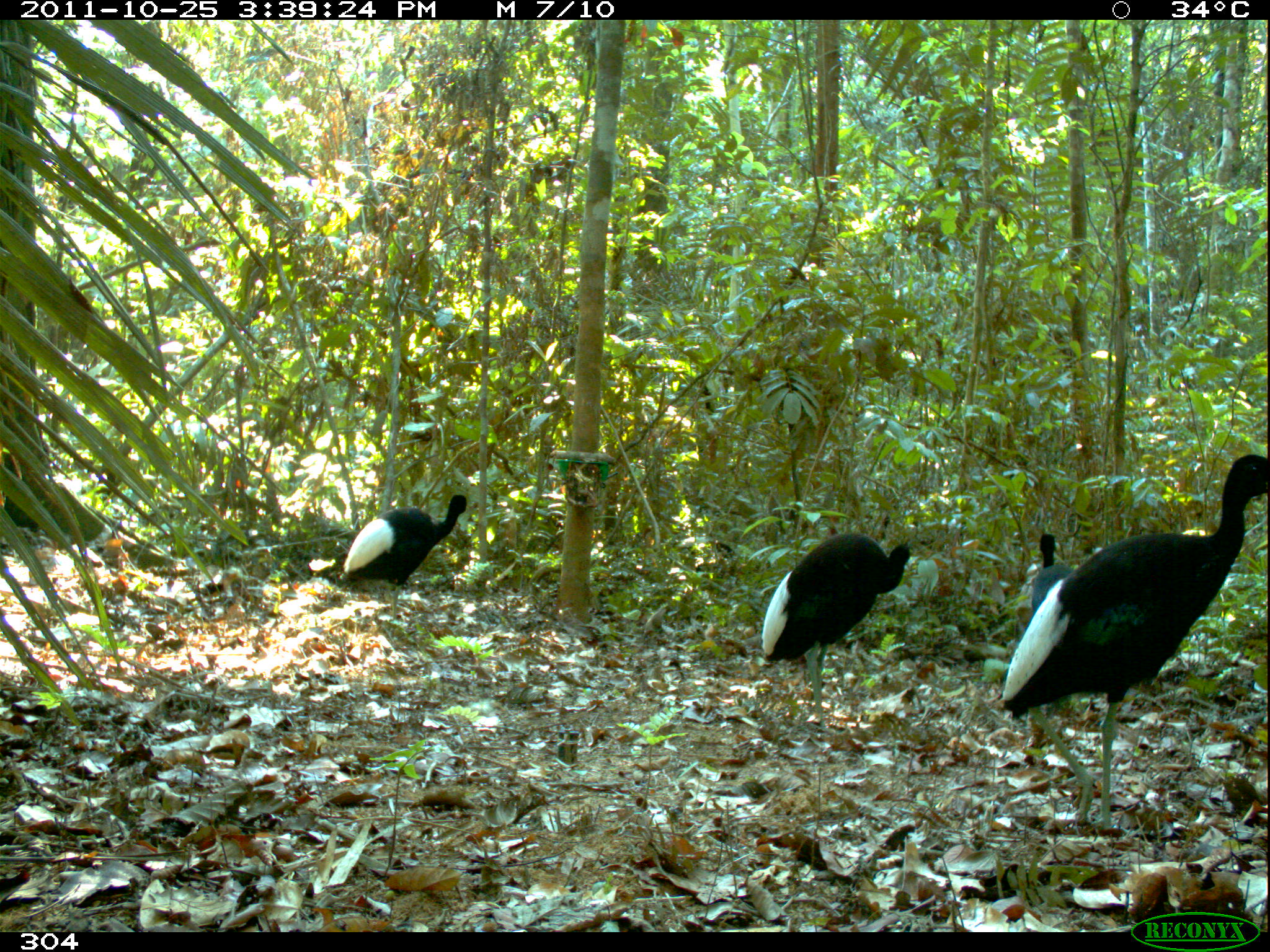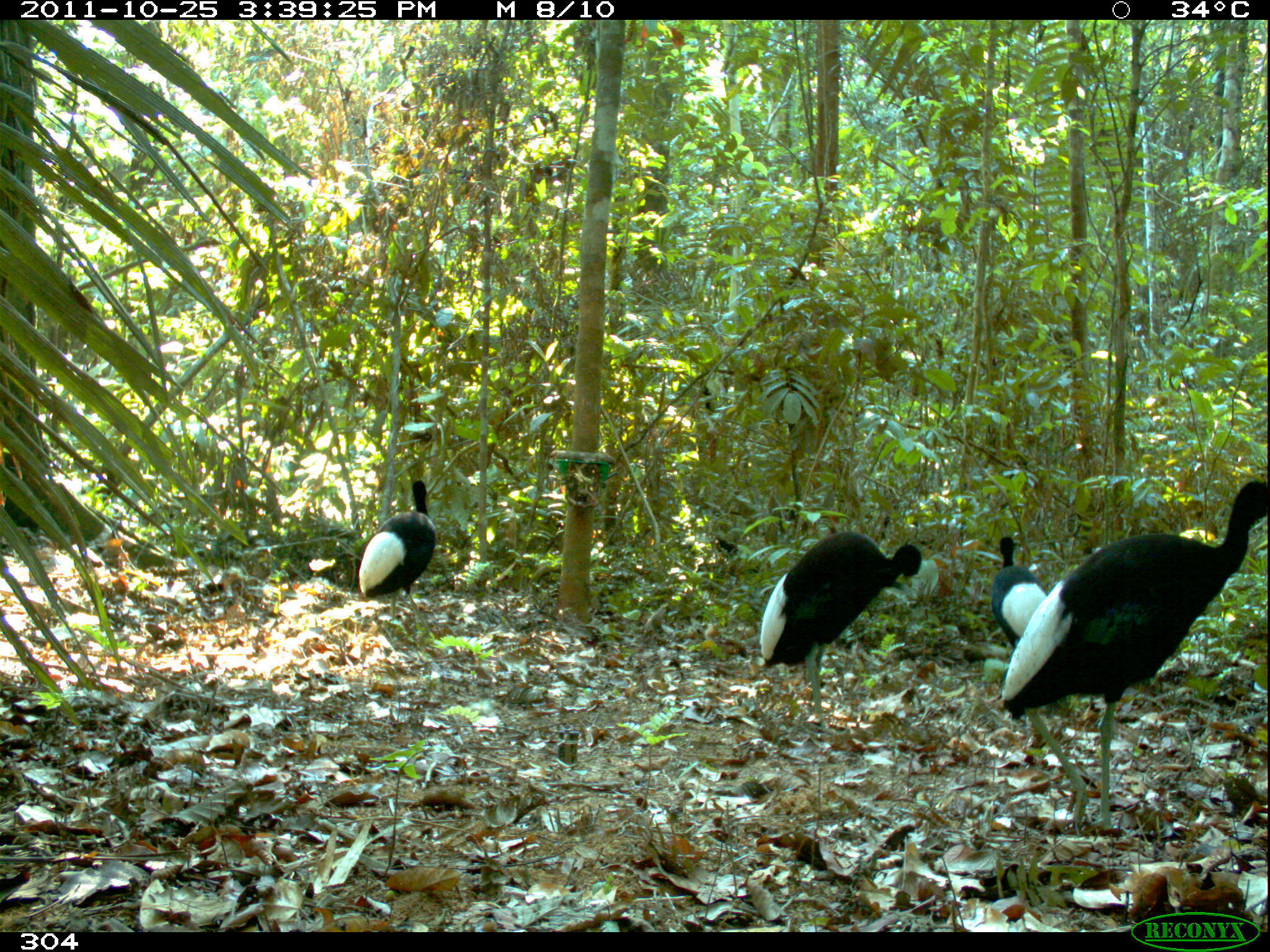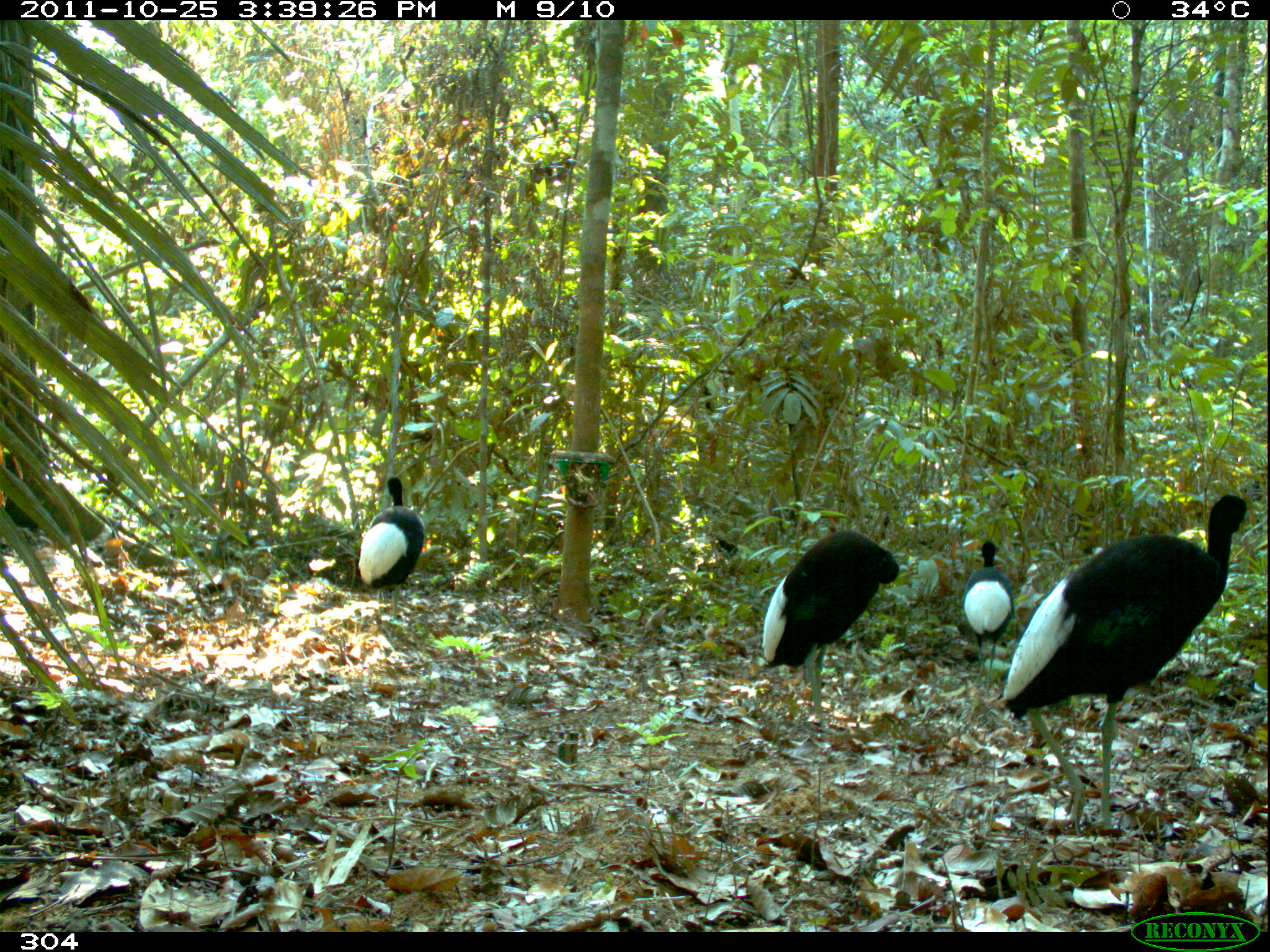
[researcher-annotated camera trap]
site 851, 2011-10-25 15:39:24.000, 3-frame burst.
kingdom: Animalia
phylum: Chordata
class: Aves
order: Gruiformes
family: Psophiidae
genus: Psophia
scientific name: Psophia leucoptera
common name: pale-winged trumpeter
Psophia leucoptera (pale-winged trumpeter).